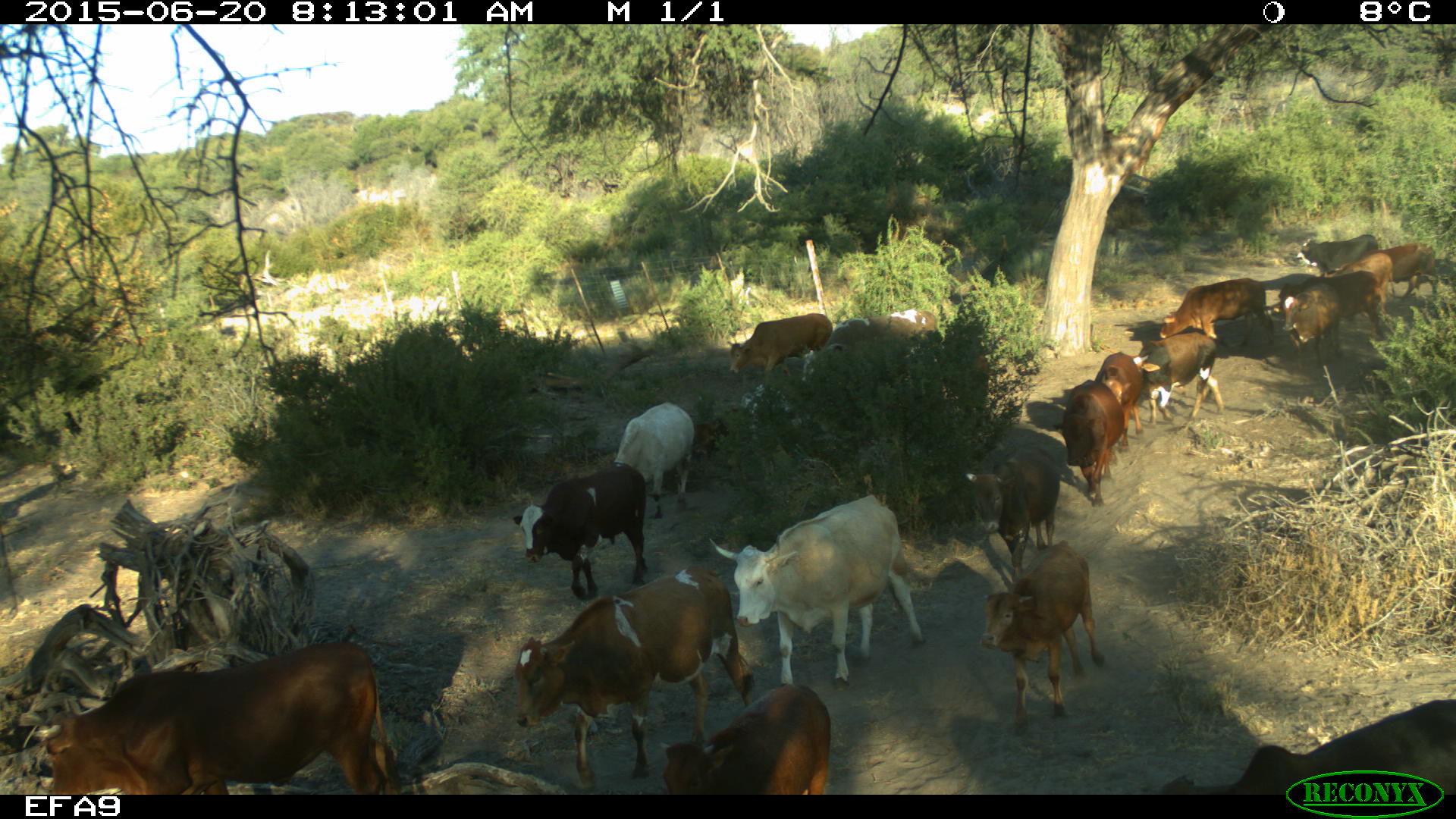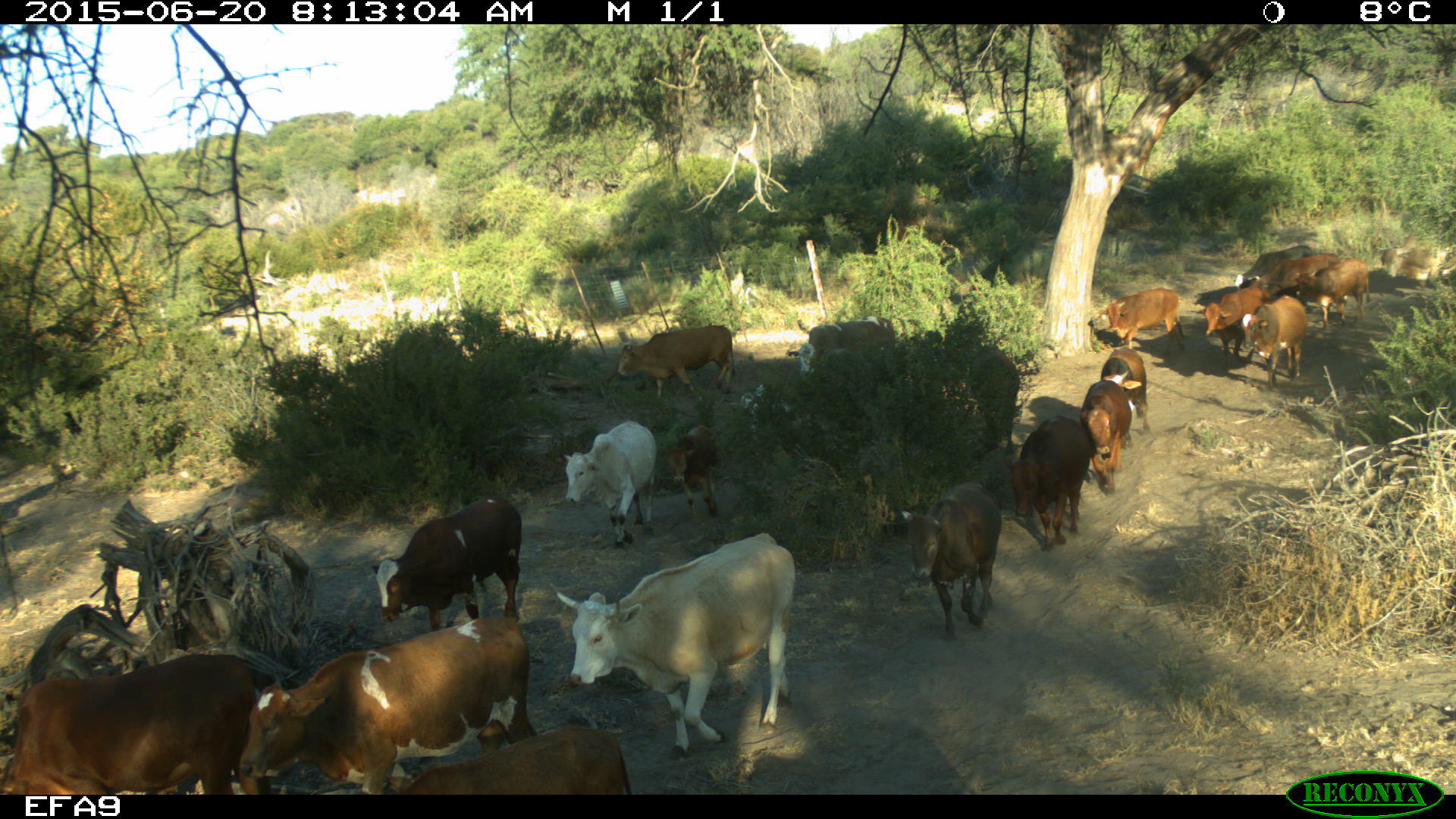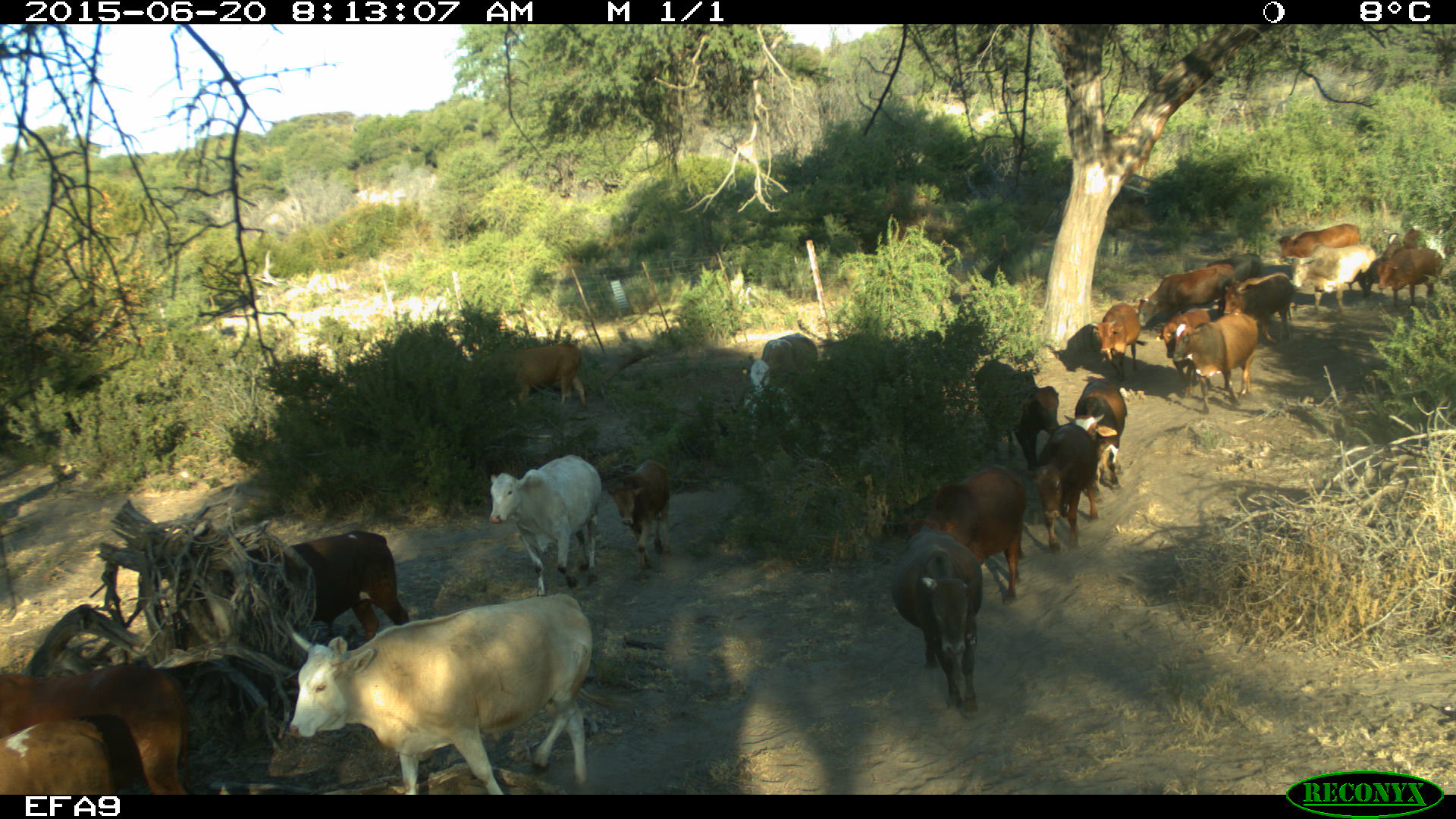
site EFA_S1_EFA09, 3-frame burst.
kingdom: Animalia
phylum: Chordata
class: Mammalia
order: Artiodactyla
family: Bovidae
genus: Bos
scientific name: Bos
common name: cattle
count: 11-50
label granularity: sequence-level